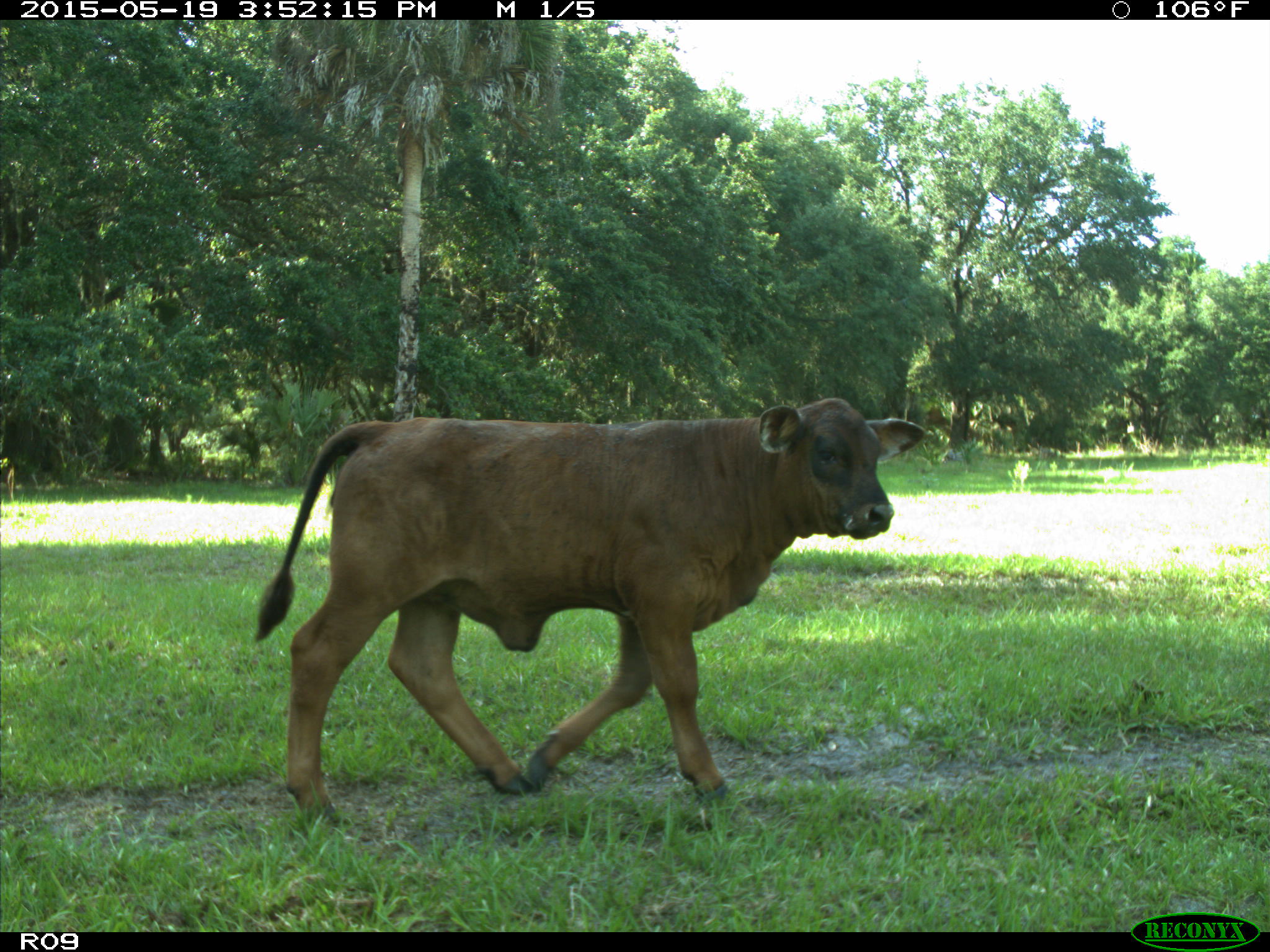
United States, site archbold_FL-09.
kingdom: Animalia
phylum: Chordata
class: Mammalia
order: Artiodactyla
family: Bovidae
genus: Bos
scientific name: Bos taurus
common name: domestic cow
Bos taurus (domestic cow).